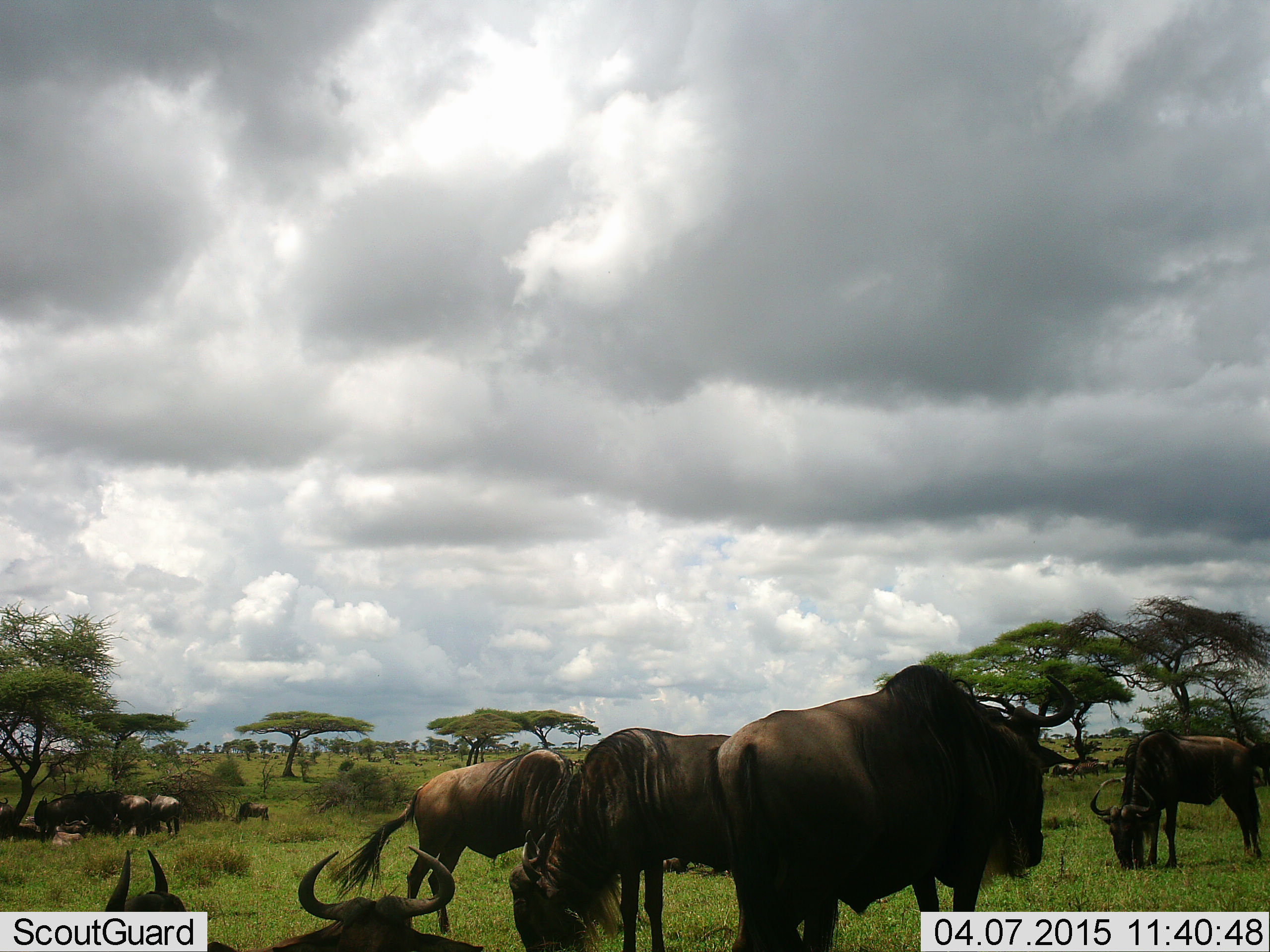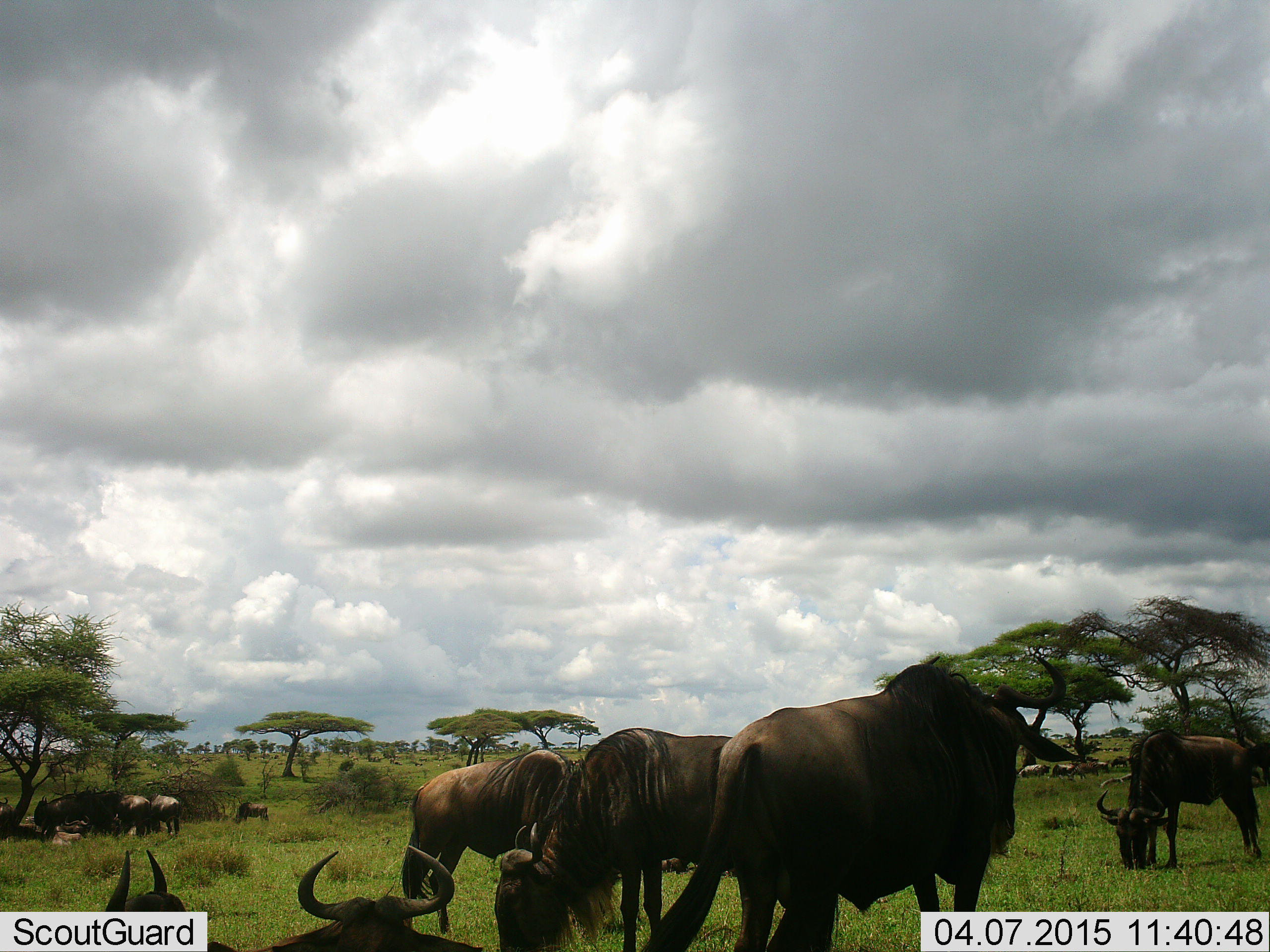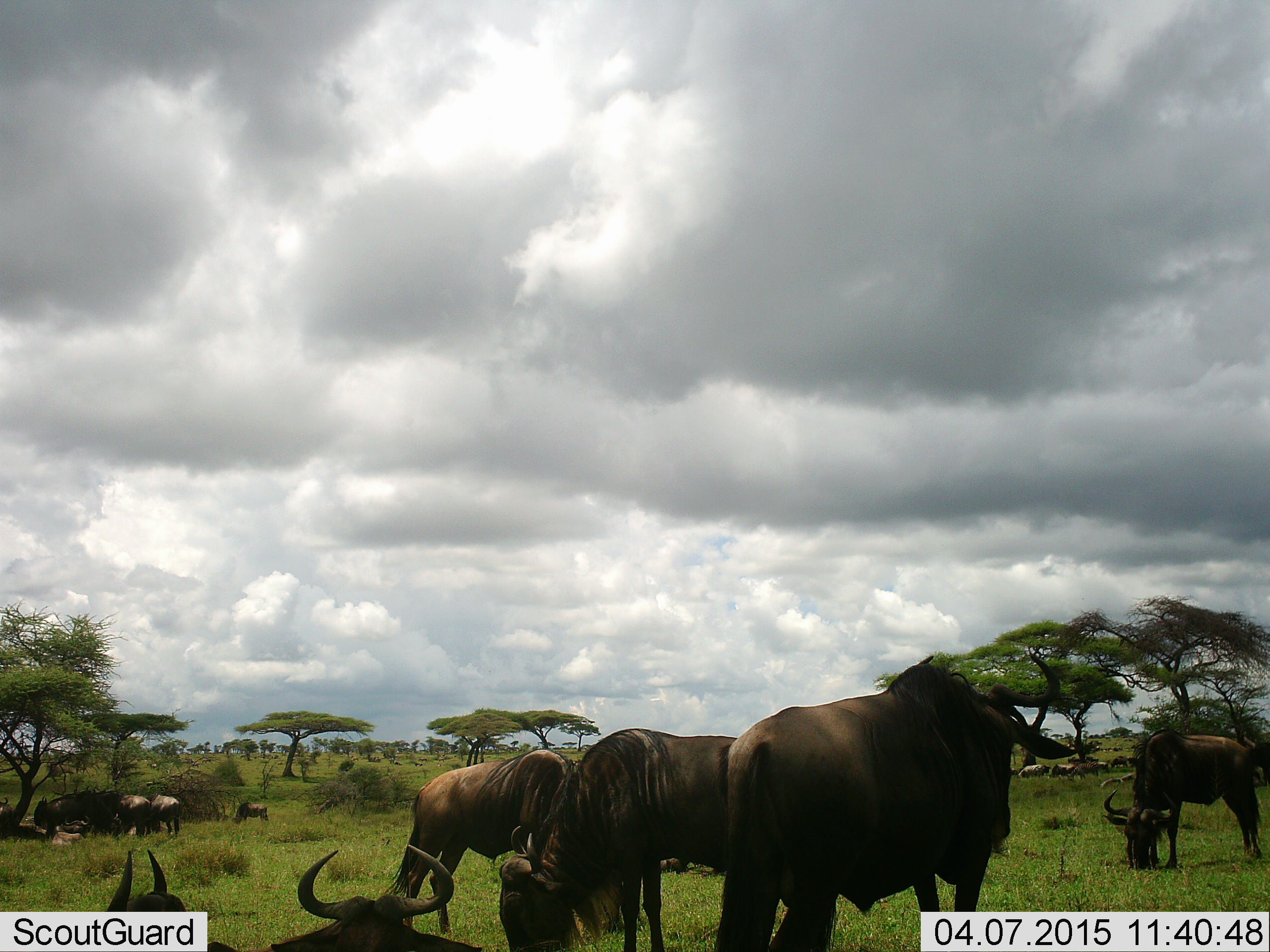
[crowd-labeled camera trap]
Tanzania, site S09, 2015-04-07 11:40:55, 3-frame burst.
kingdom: Animalia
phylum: Chordata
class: Mammalia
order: Artiodactyla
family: Bovidae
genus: Connochaetes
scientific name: Connochaetes taurinus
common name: blue wildebeest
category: wildebeest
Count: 11-50.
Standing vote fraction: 90%.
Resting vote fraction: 70%.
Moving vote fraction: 10%.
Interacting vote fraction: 10%.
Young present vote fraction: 0%.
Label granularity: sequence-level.